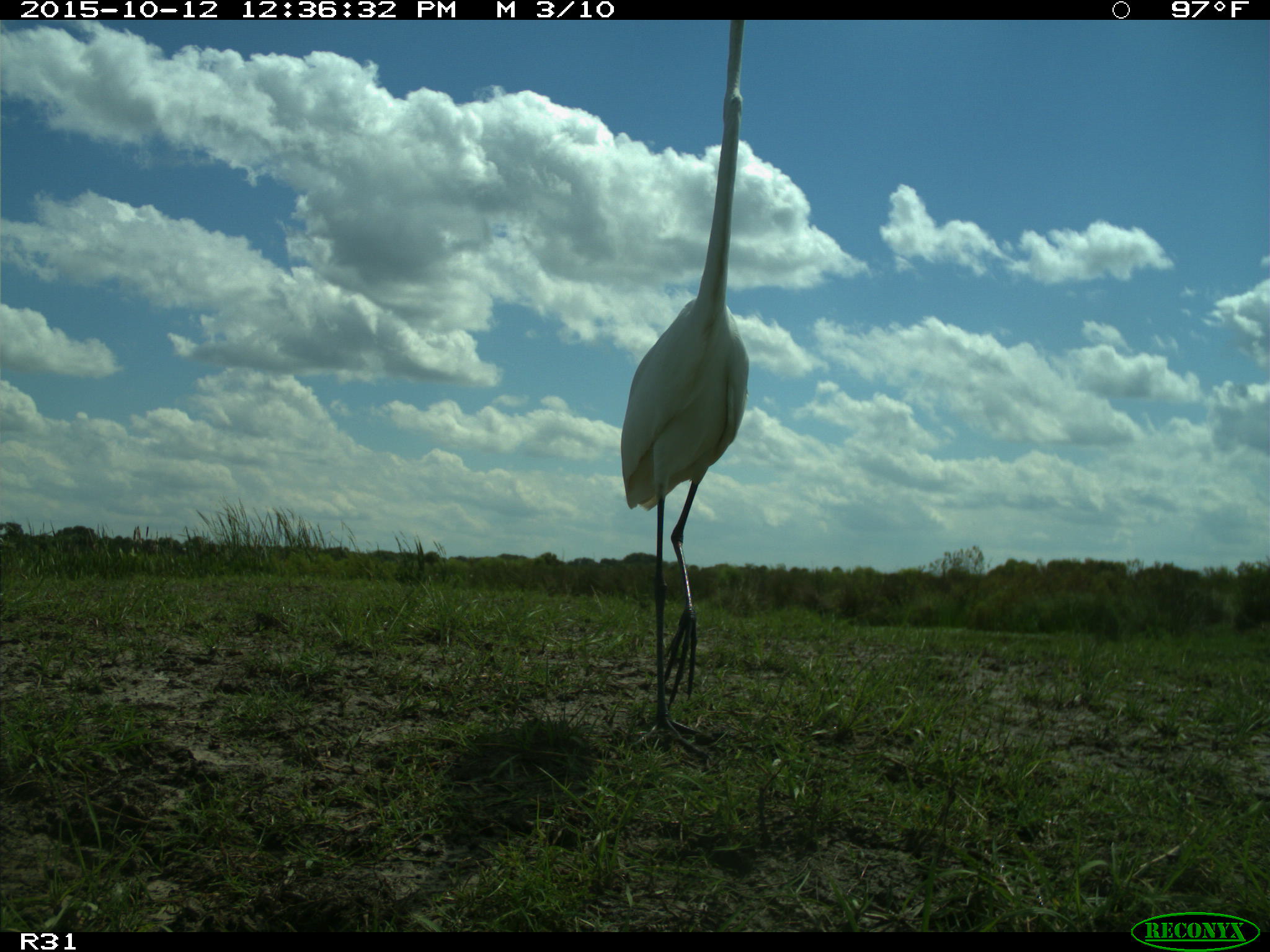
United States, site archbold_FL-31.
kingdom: Animalia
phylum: Chordata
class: Aves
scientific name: Aves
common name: birds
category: unidentified bird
Unidentified bird (birds) (Aves).